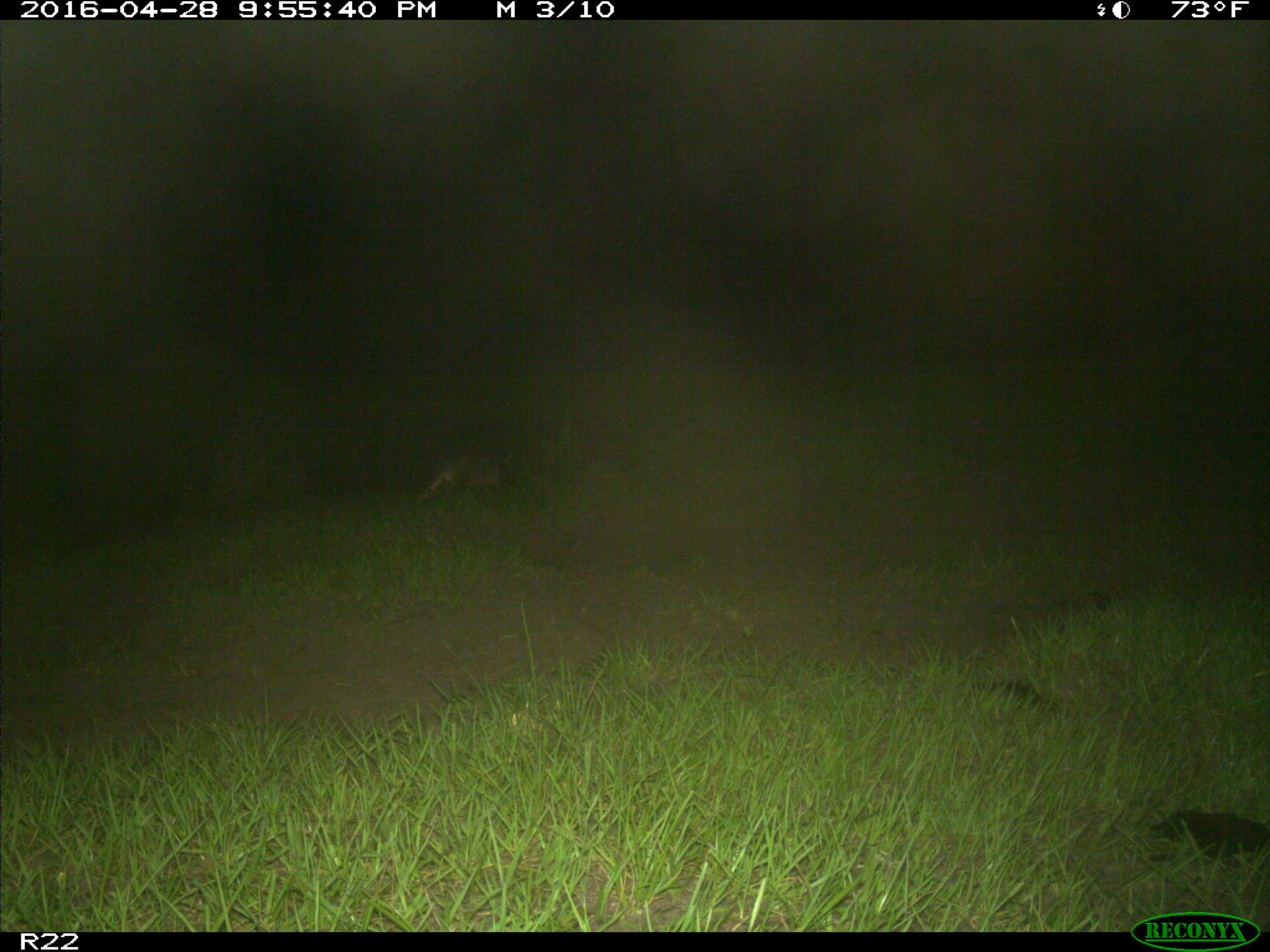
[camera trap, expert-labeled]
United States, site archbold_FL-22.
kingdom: Animalia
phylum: Chordata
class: Mammalia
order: Cingulata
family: Dasypodidae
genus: Dasypus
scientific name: Dasypus novemcinctus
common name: nine-banded armadillo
Dasypus novemcinctus (nine-banded armadillo).